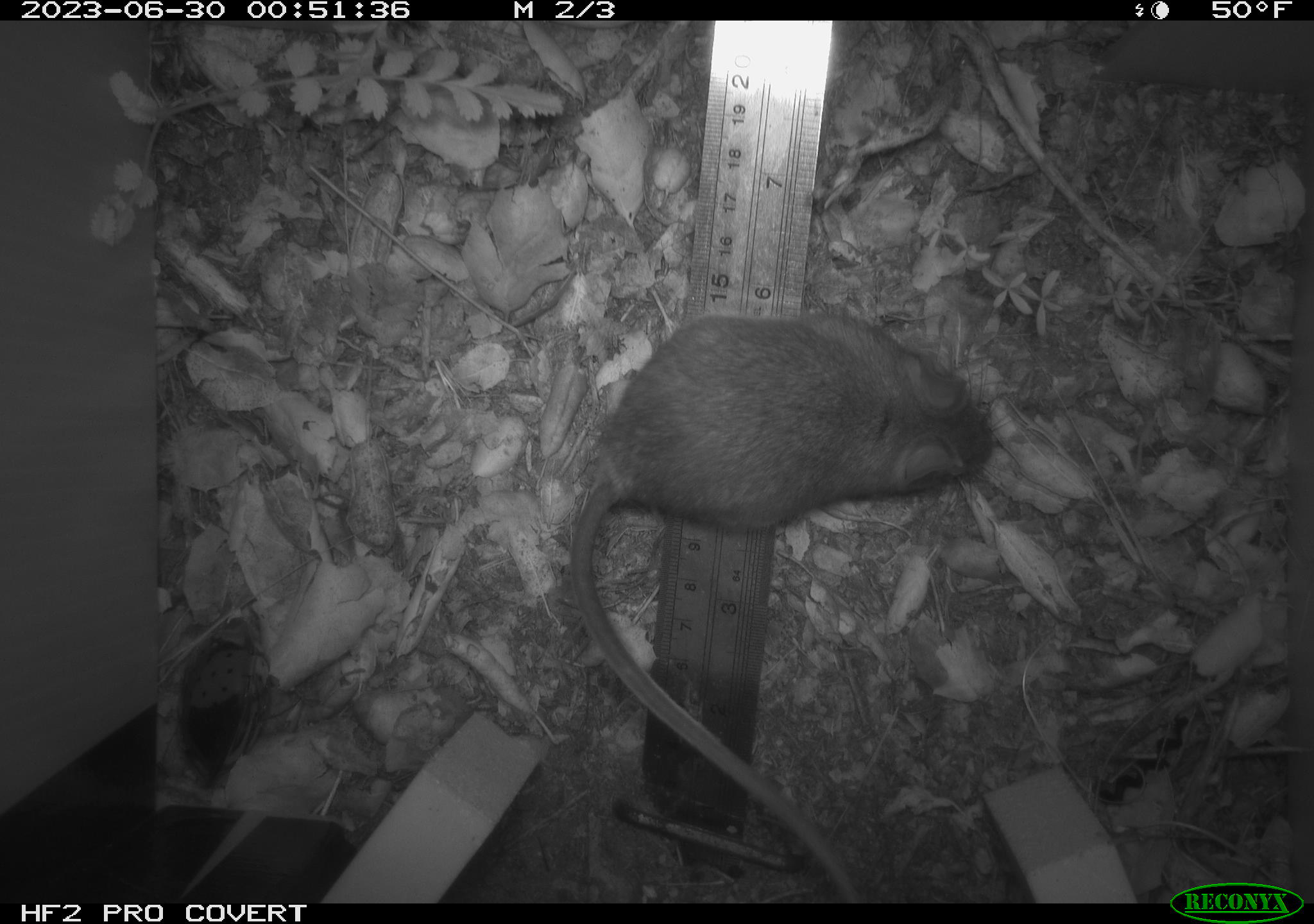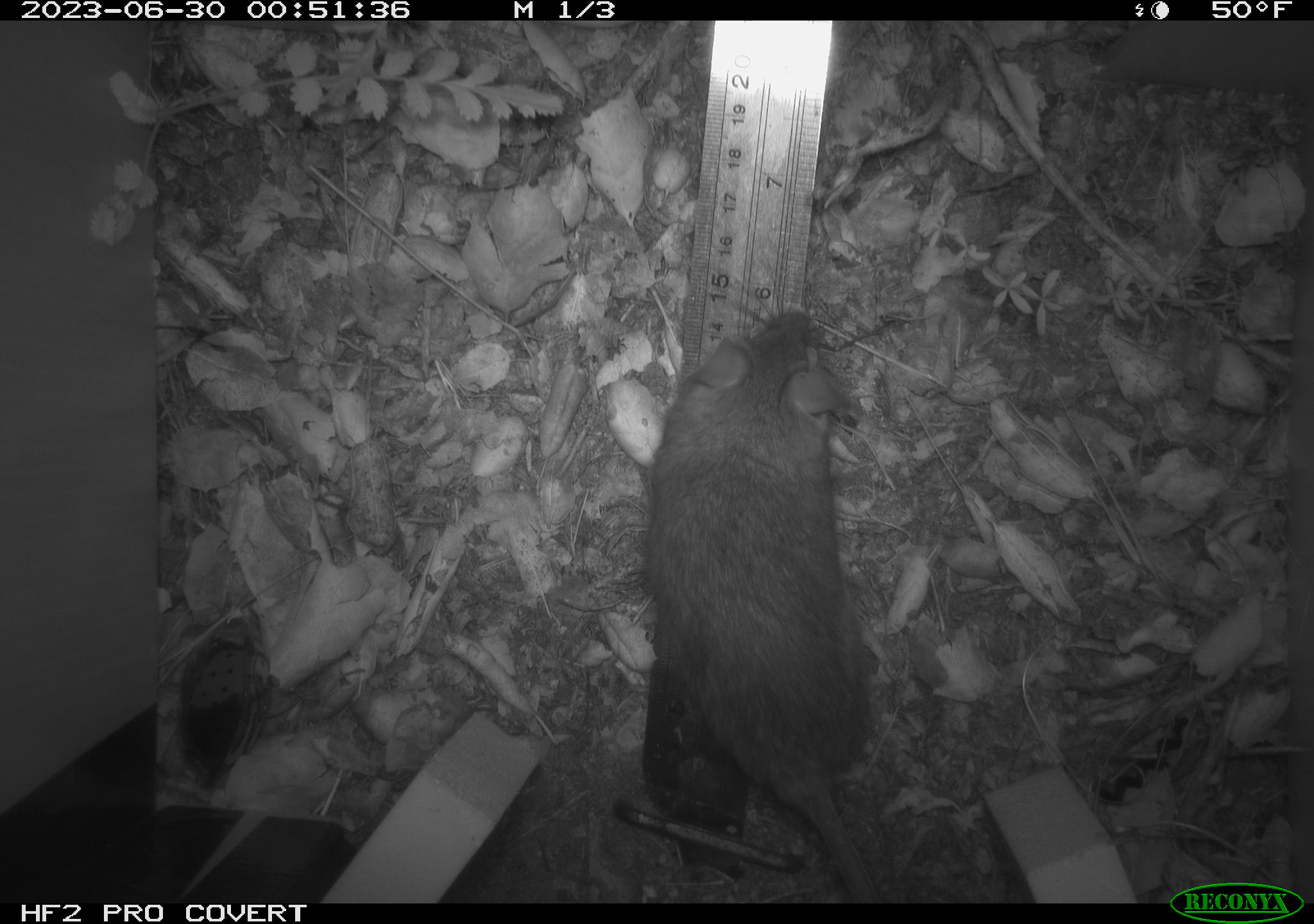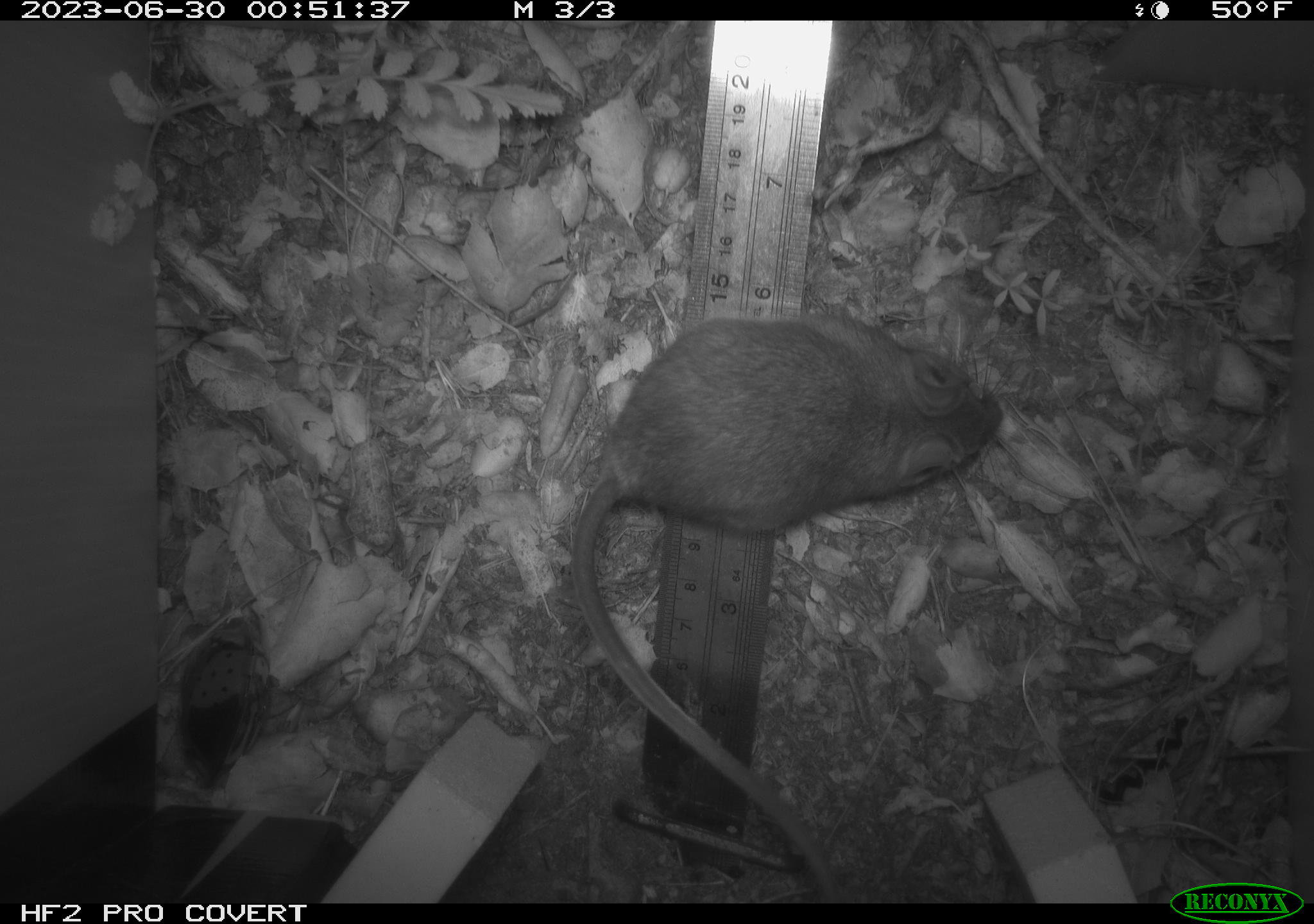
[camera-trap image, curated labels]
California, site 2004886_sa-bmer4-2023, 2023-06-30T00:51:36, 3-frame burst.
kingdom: Animalia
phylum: Chordata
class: Mammalia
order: Rodentia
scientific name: Rodentia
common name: mouse species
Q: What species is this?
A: Mouse species (Rodentia).